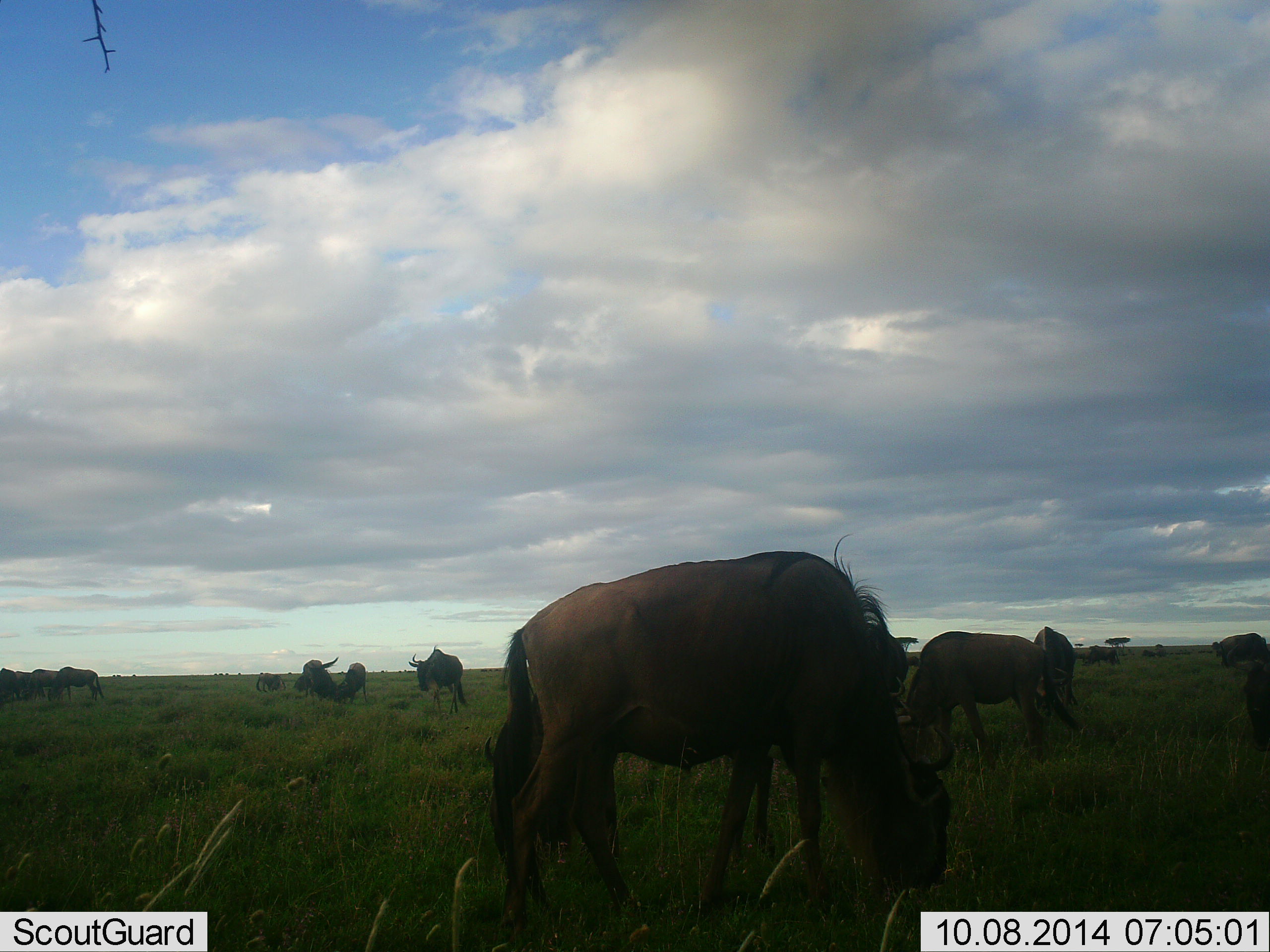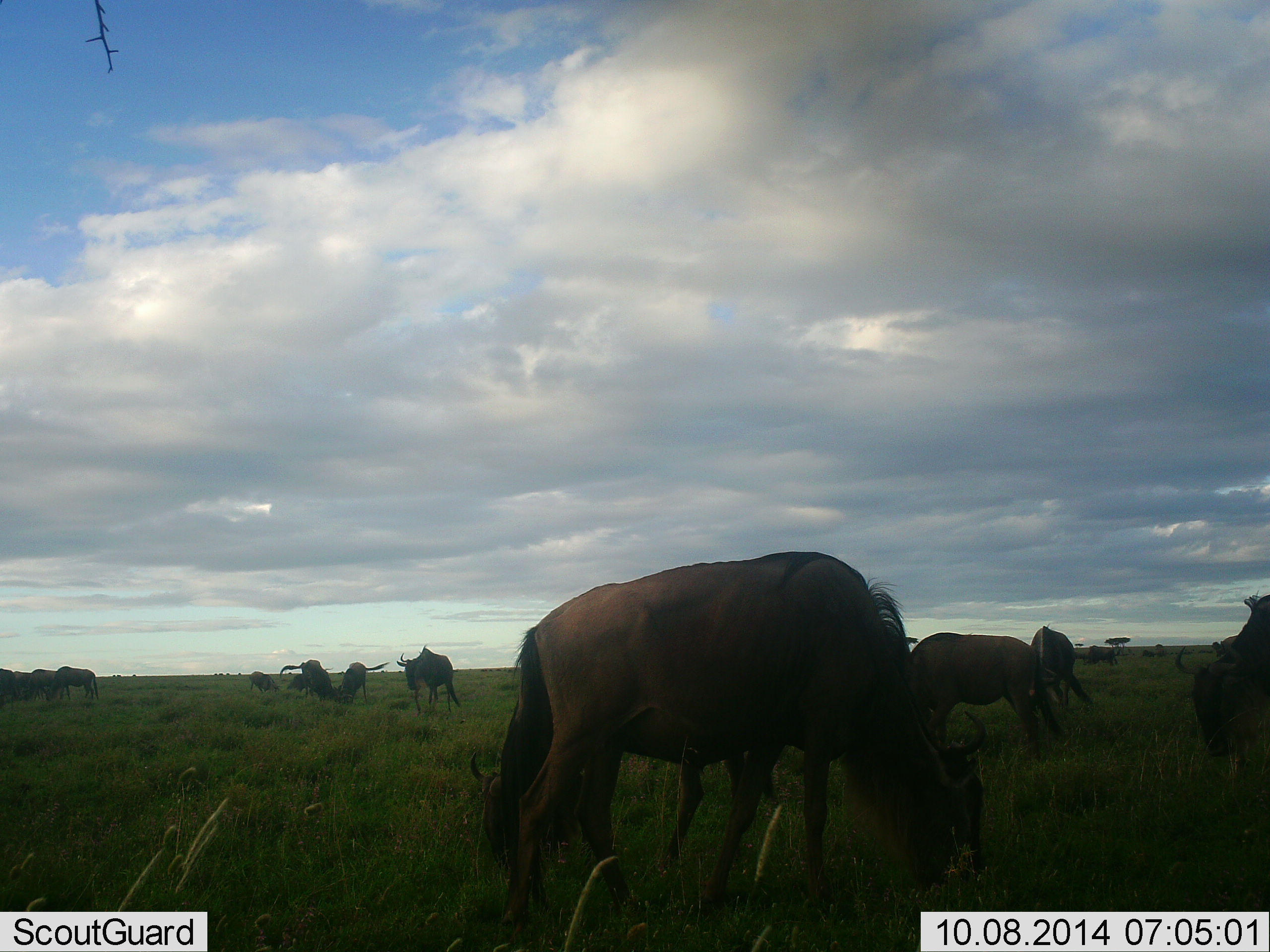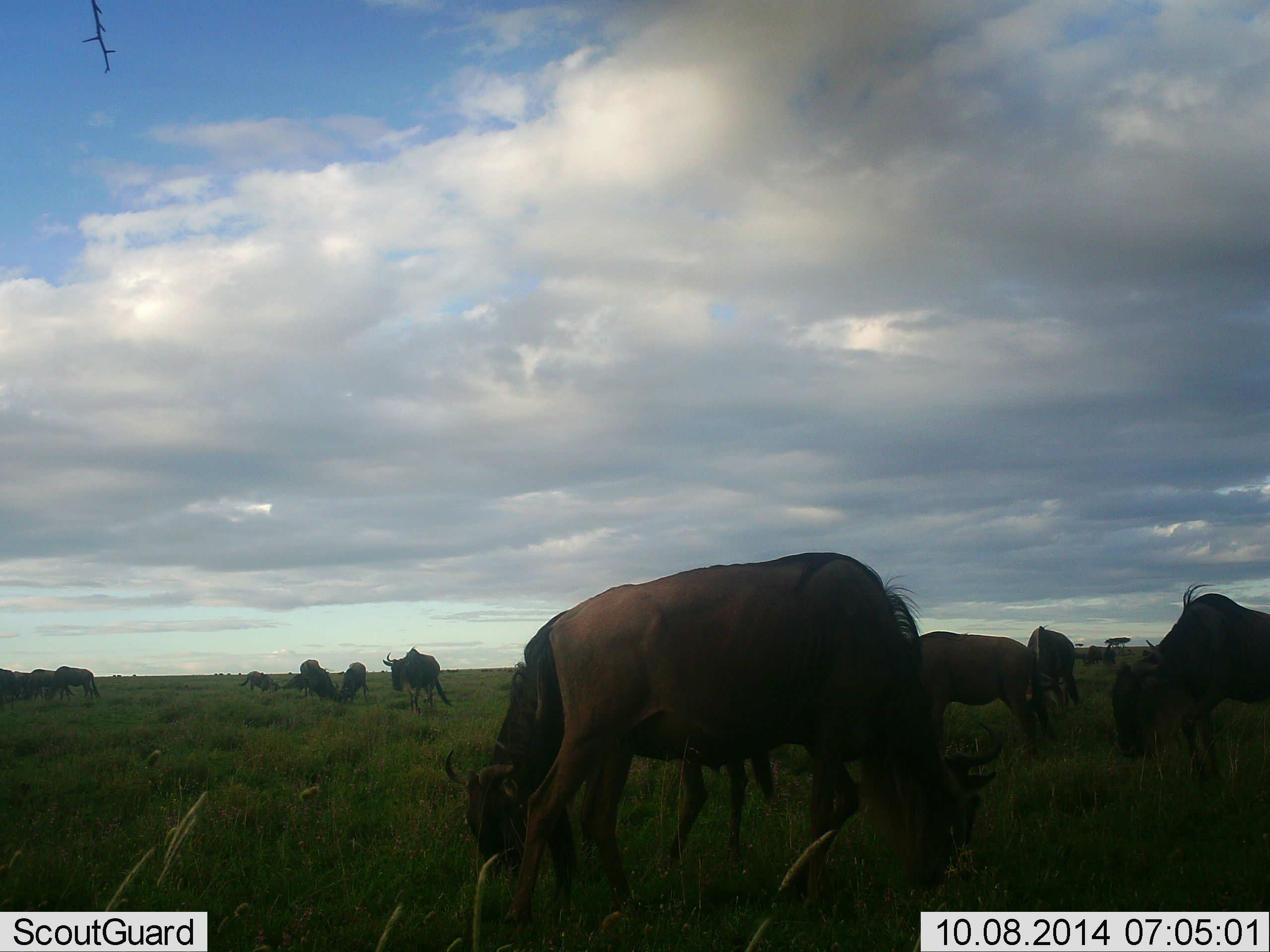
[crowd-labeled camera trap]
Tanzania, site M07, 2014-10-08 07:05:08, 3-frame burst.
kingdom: Animalia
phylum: Chordata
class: Mammalia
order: Artiodactyla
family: Bovidae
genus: Connochaetes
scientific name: Connochaetes taurinus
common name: blue wildebeest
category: wildebeest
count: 11-50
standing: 60%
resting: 0%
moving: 50%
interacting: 20%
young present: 10%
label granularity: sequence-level